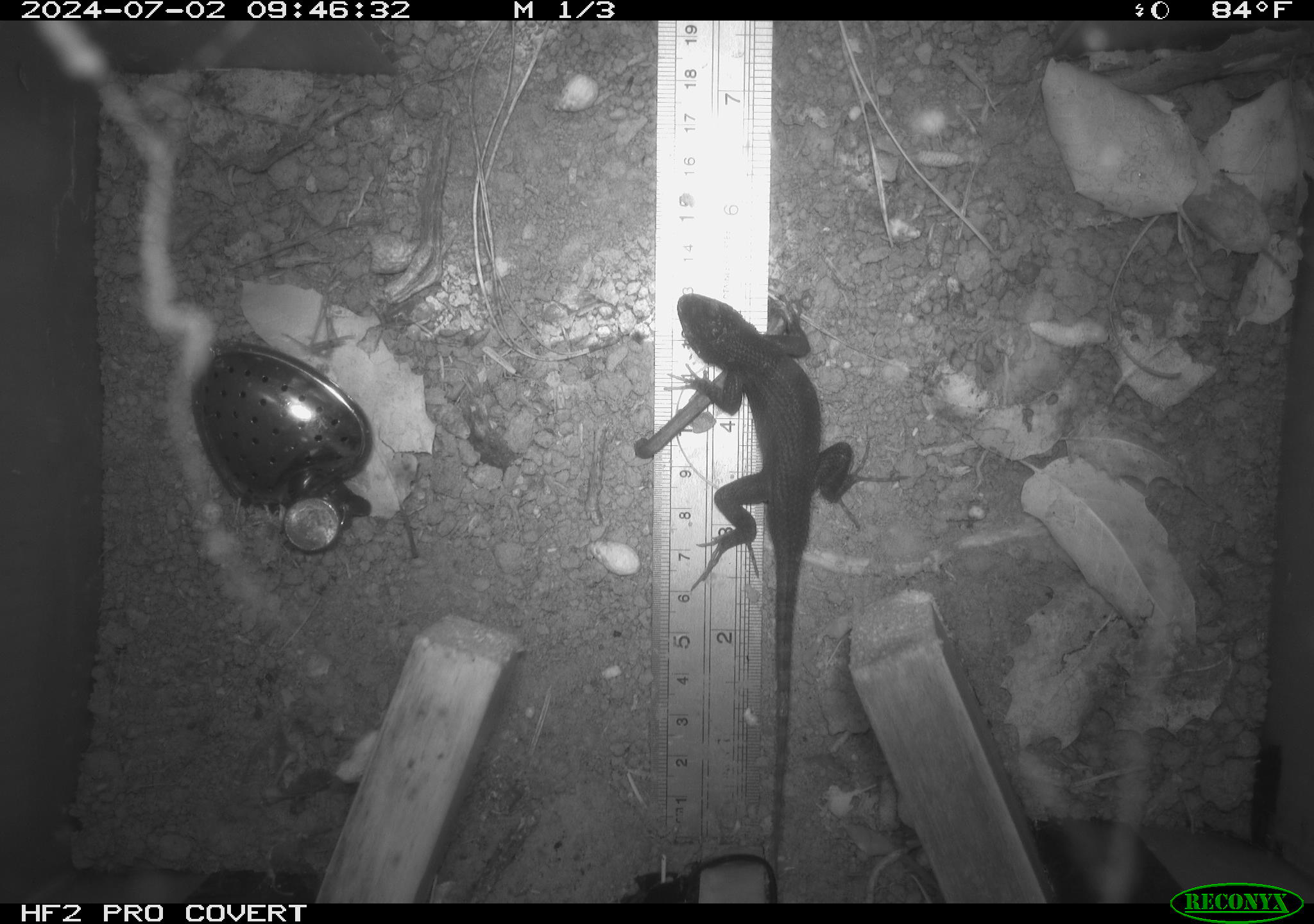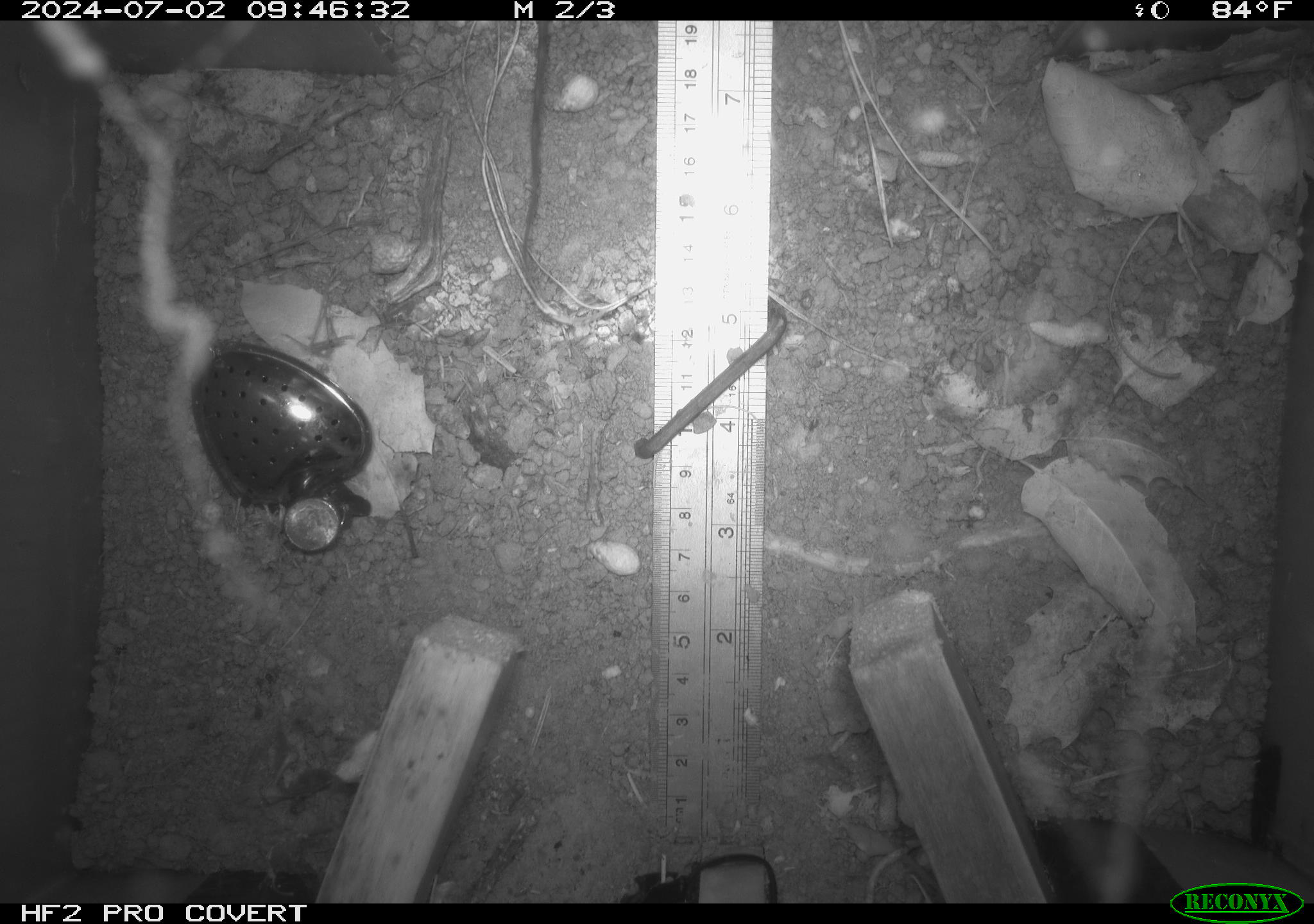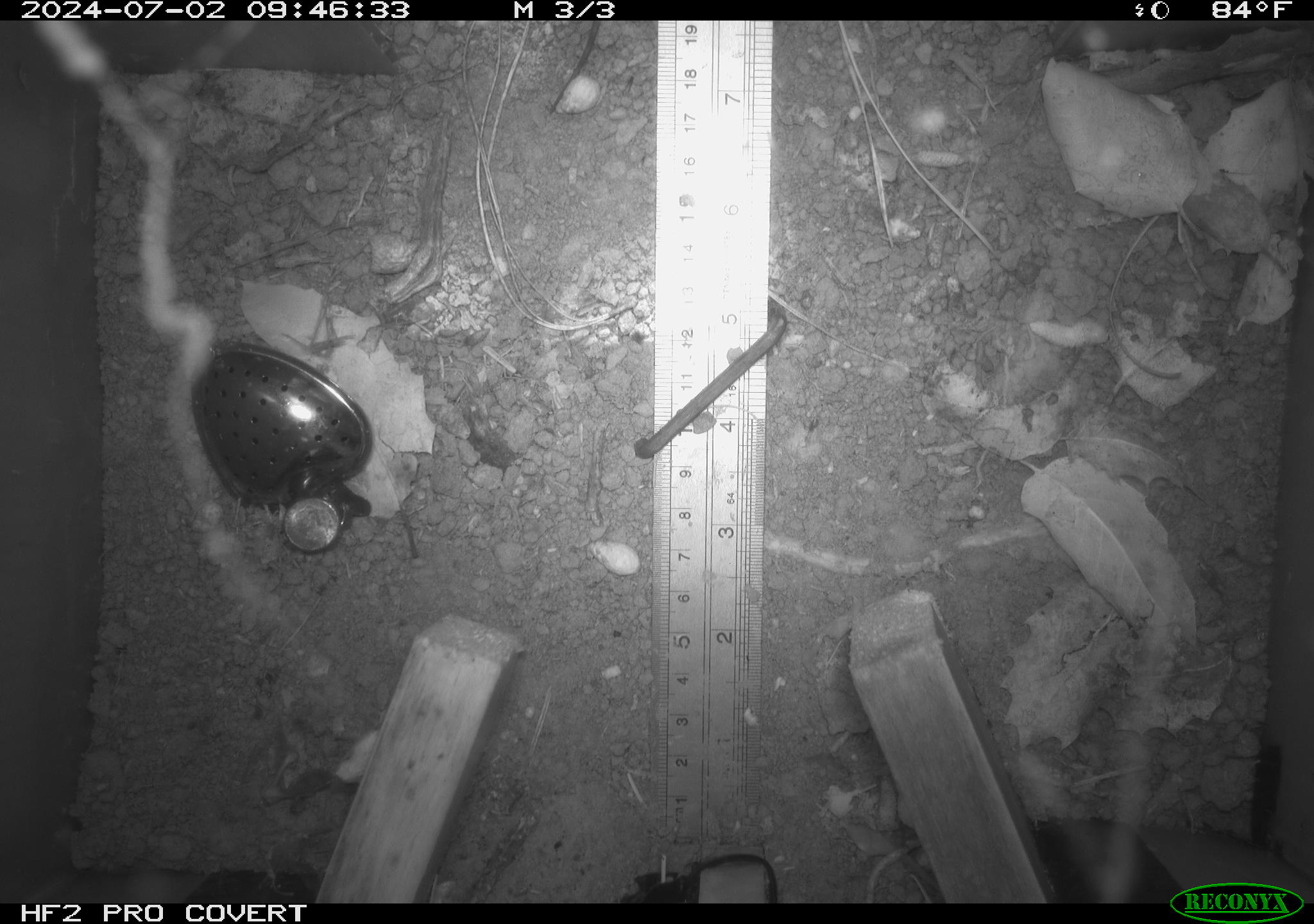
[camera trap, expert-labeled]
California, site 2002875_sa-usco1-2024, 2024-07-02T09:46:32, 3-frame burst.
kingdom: Animalia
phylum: Chordata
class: Reptilia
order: Squamata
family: Phrynosomatidae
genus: Sceloporus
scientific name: Sceloporus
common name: spiny lizards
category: sceloporus species